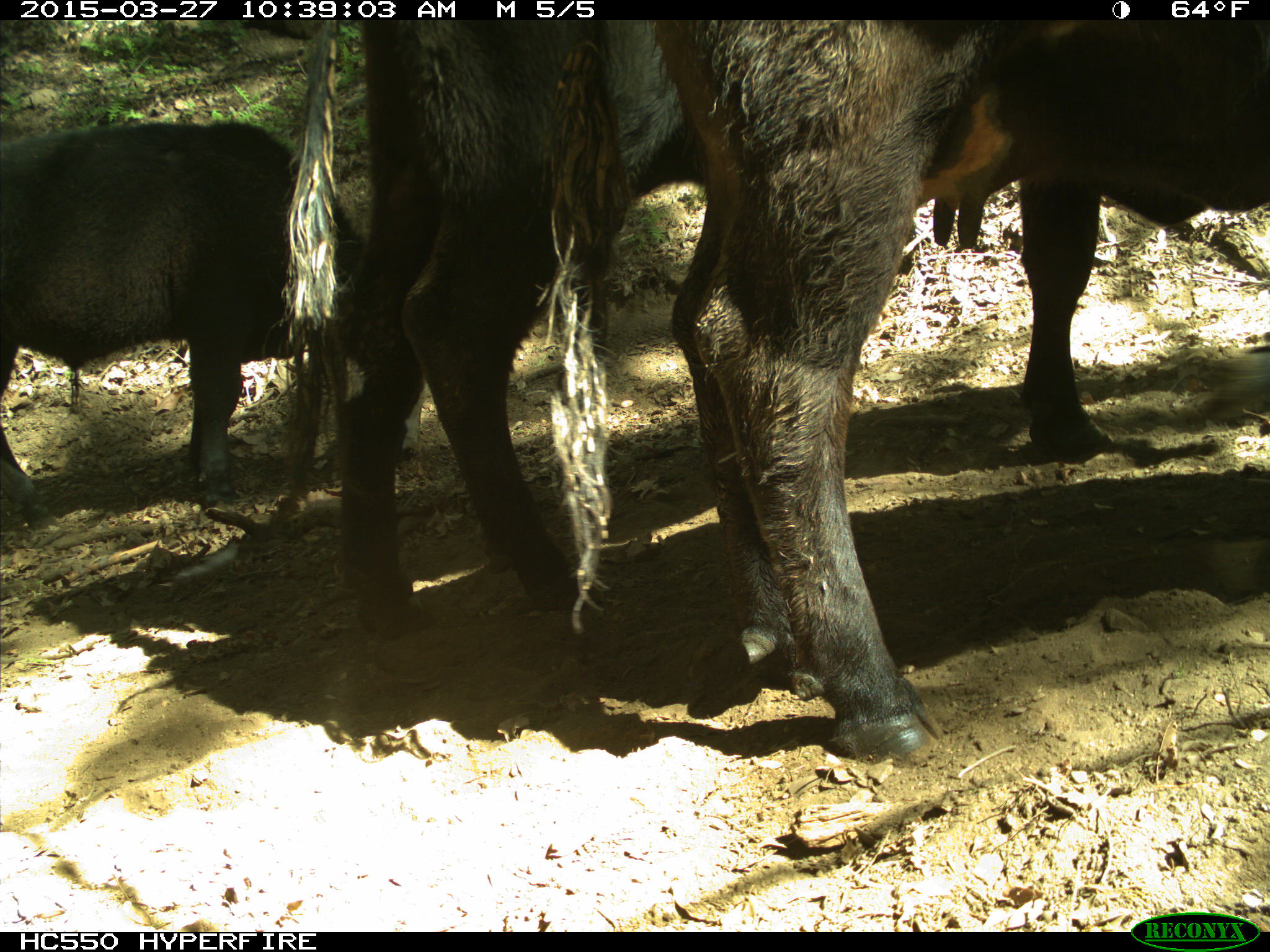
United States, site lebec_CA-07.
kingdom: Animalia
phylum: Chordata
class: Mammalia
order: Artiodactyla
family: Bovidae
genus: Bos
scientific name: Bos taurus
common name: domestic cow